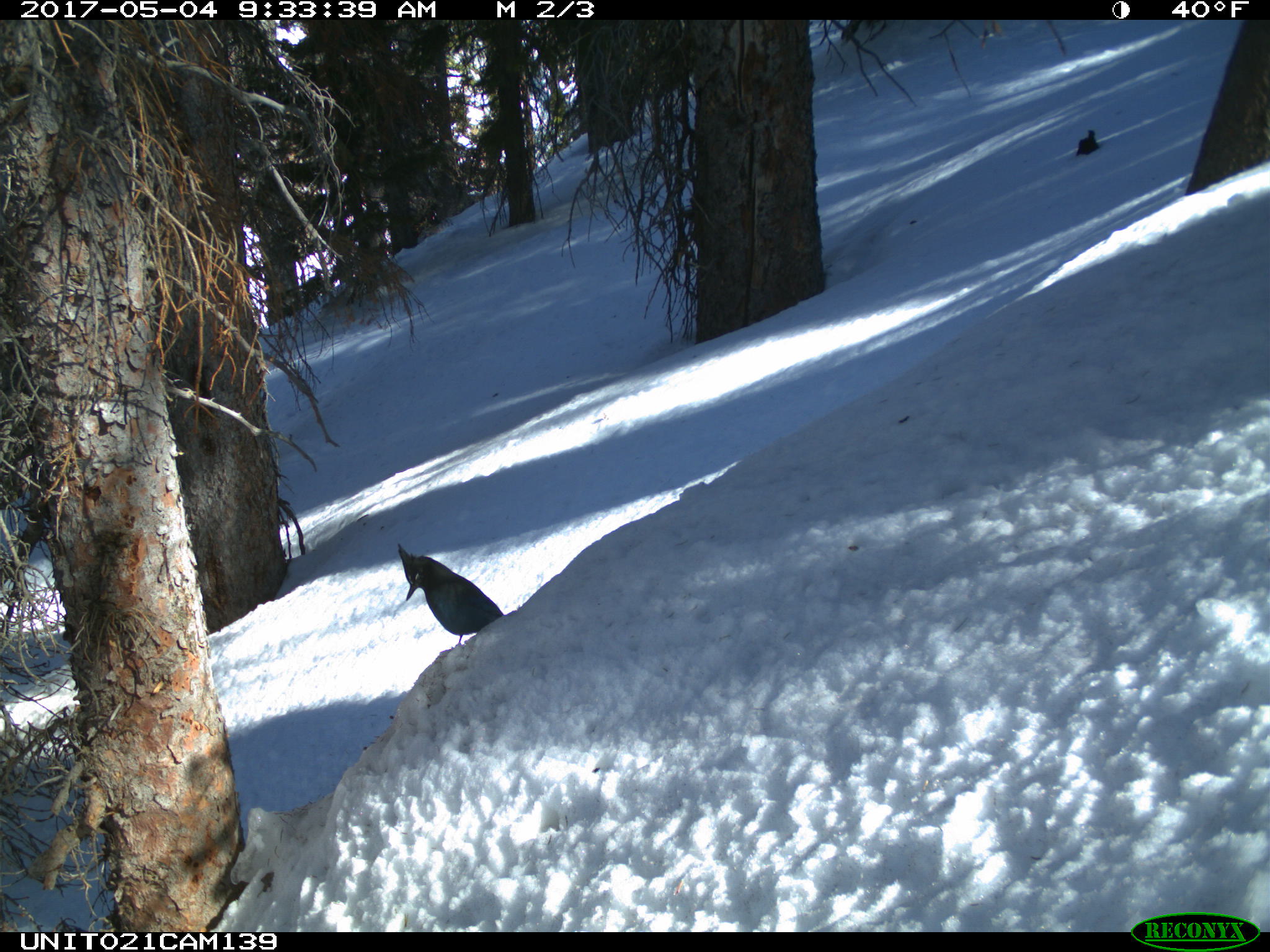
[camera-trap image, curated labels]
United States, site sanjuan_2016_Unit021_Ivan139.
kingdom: Animalia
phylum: Chordata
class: Aves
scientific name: Aves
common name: birds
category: unidentified bird